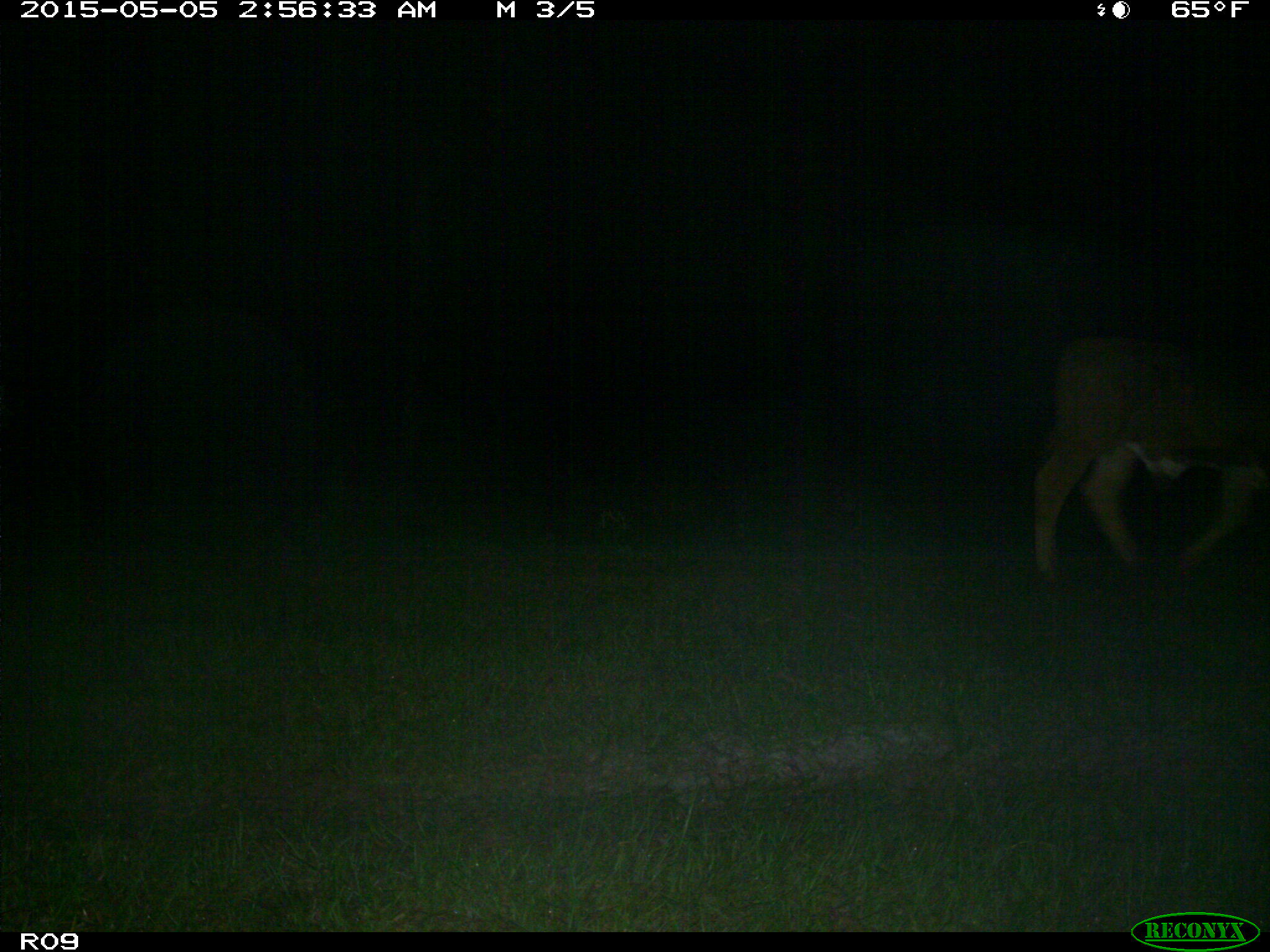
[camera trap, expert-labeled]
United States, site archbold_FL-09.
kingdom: Animalia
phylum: Chordata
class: Mammalia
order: Artiodactyla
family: Bovidae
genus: Bos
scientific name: Bos taurus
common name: domestic cow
Bos taurus (domestic cow).